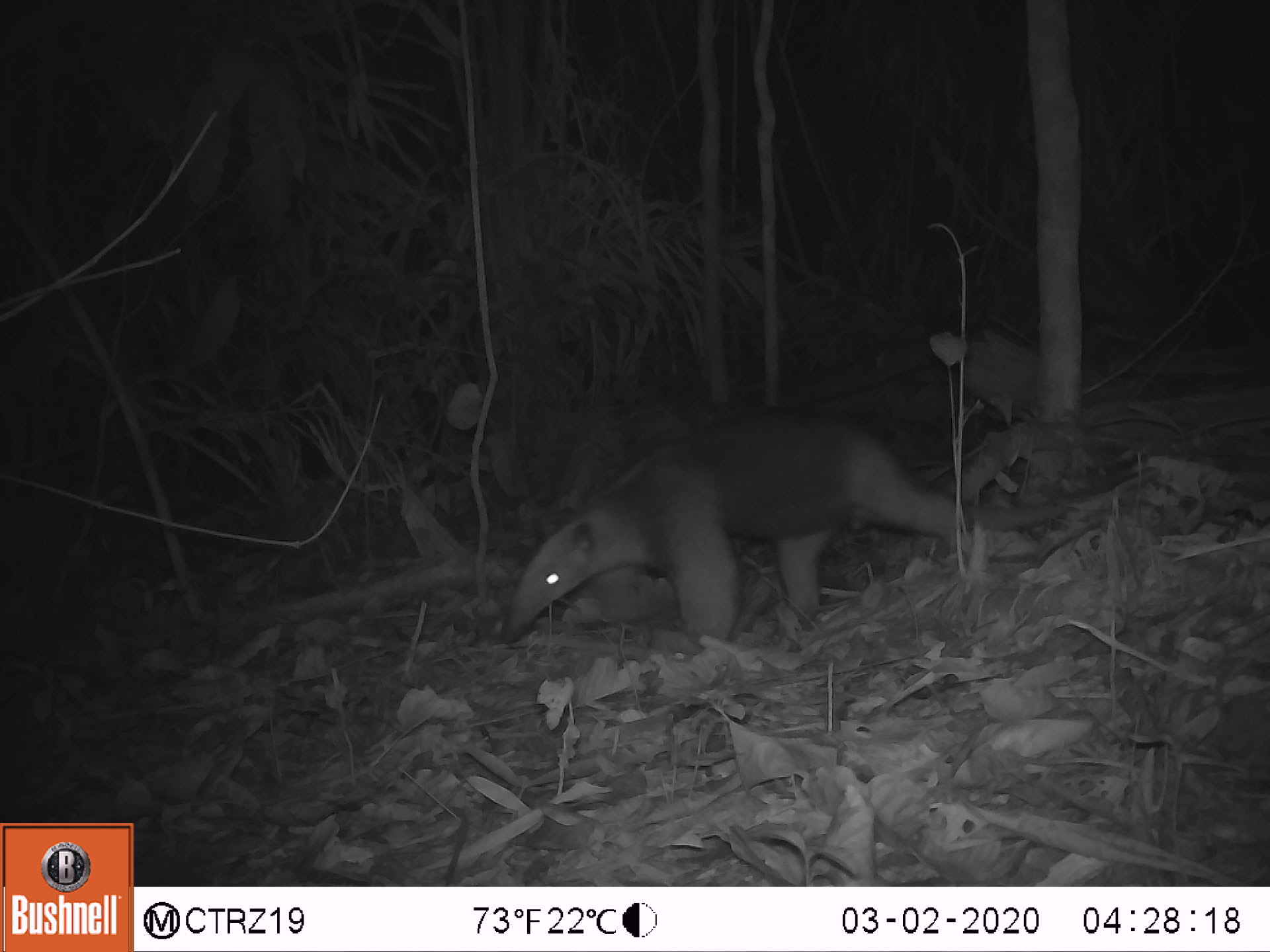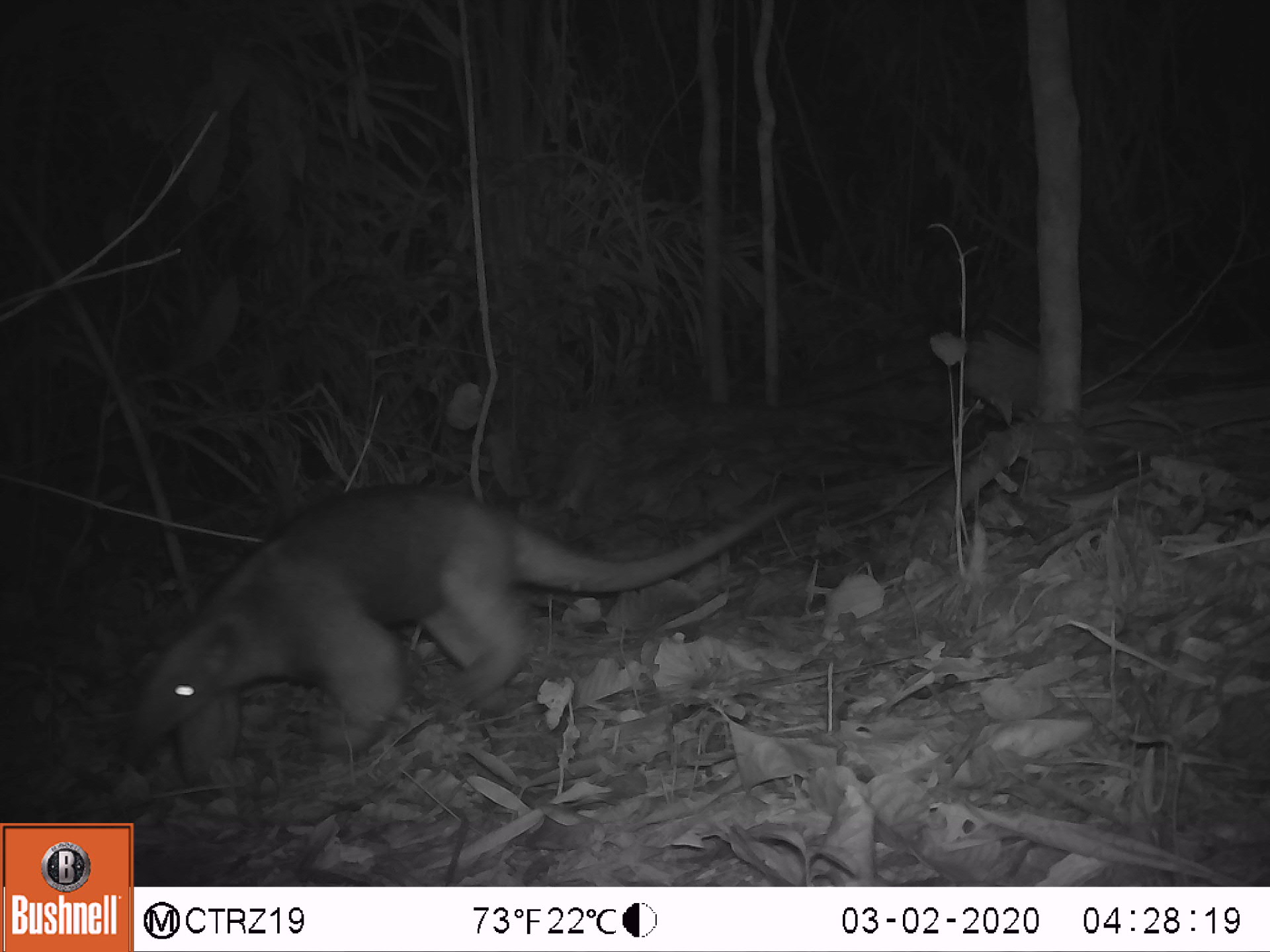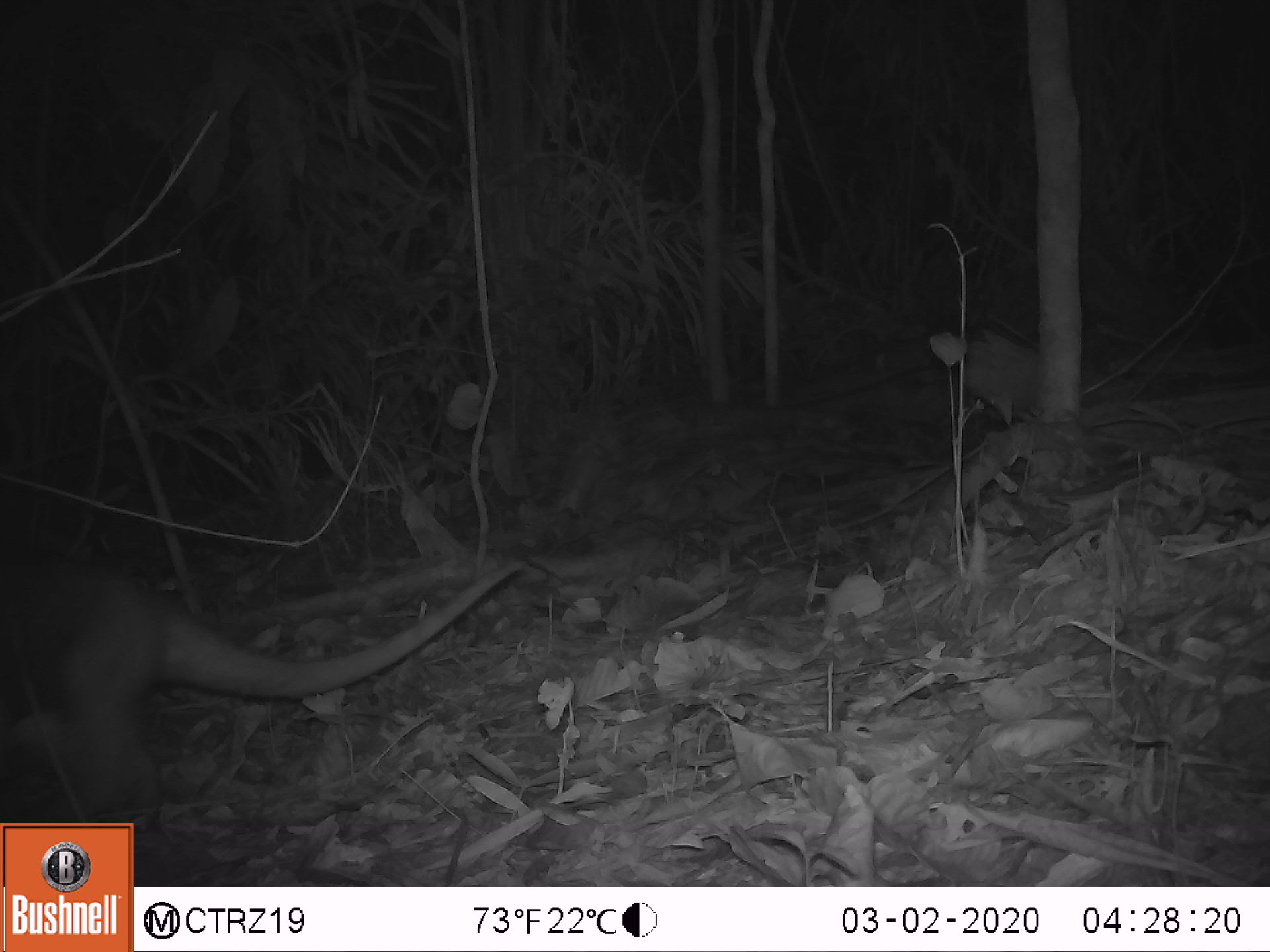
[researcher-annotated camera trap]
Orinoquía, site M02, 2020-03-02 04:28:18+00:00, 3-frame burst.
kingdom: Animalia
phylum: Chordata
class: Mammalia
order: Pilosa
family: Myrmecophagidae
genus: Tamandua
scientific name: Tamandua tetradactyla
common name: southern tamandua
Southern tamandua (Tamandua tetradactyla).